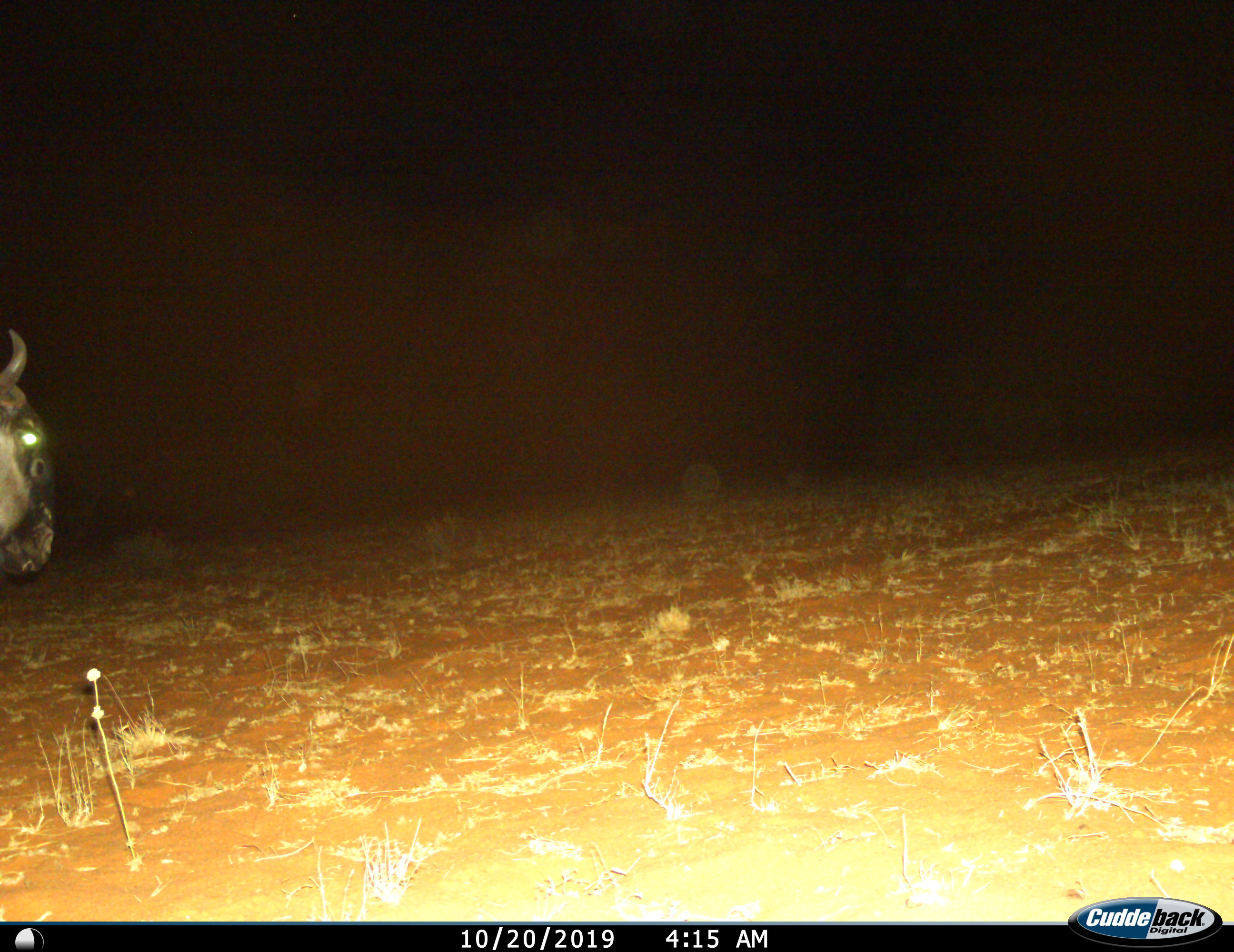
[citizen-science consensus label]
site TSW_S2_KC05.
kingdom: Animalia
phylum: Chordata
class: Mammalia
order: Artiodactyla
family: Bovidae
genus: Connochaetes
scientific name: Connochaetes taurinus taurinus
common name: blue wildebeest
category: wildebeestblue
Wildebeestblue (blue wildebeest) (Connochaetes taurinus taurinus), count 1. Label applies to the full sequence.